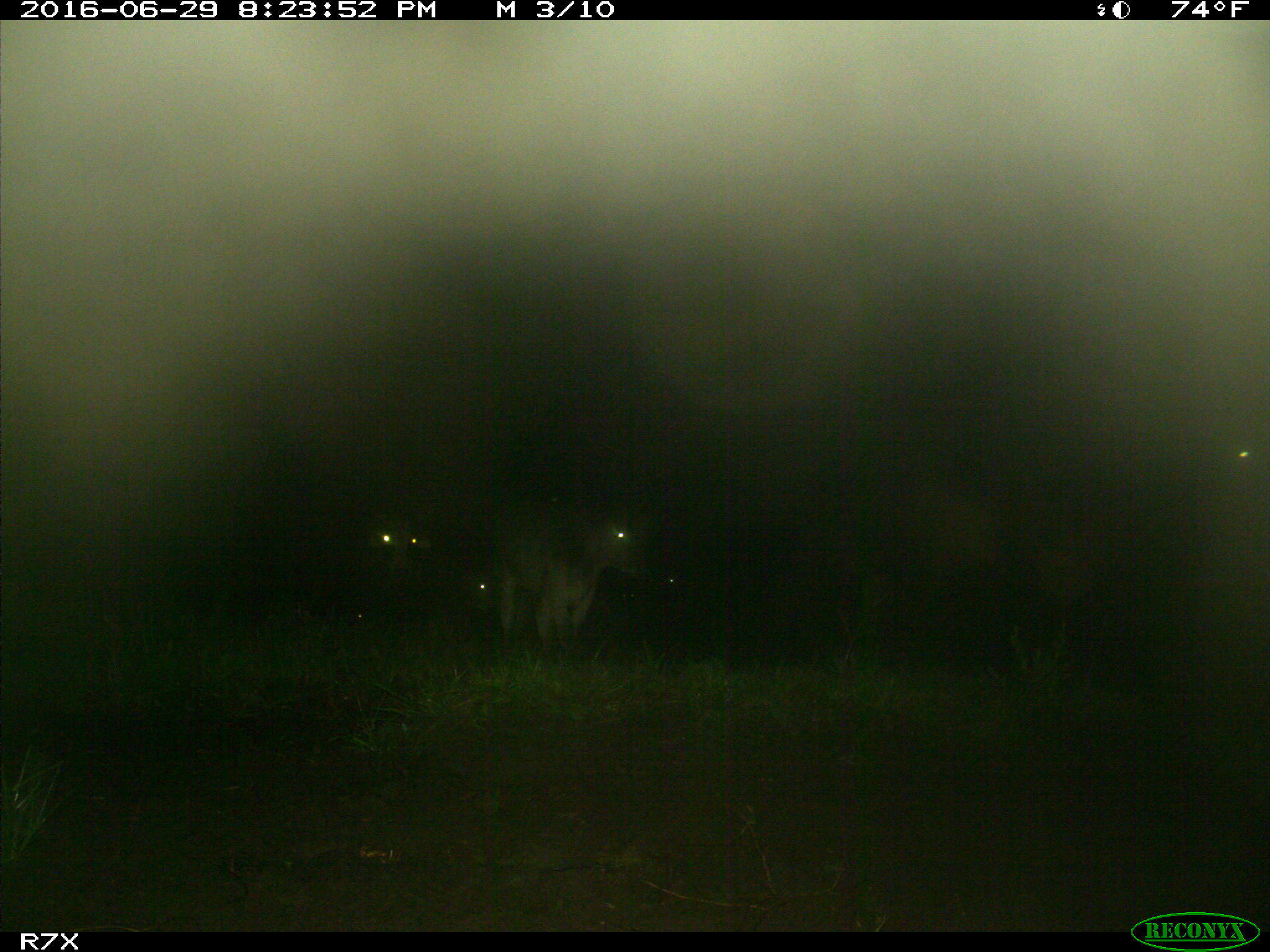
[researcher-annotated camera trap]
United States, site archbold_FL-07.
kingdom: Animalia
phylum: Chordata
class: Mammalia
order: Artiodactyla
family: Bovidae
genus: Bos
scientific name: Bos taurus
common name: domestic cow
Bos taurus (domestic cow).